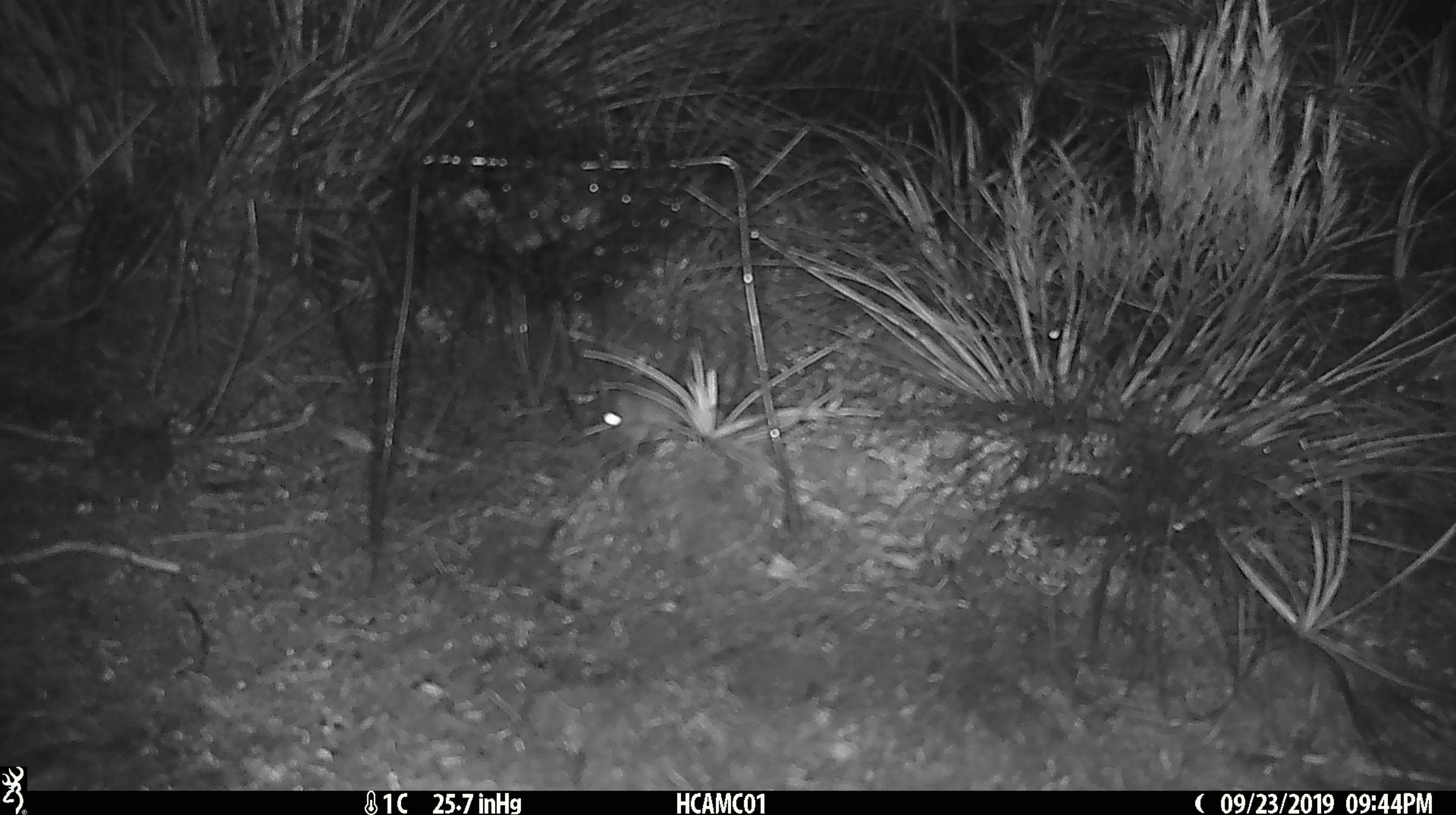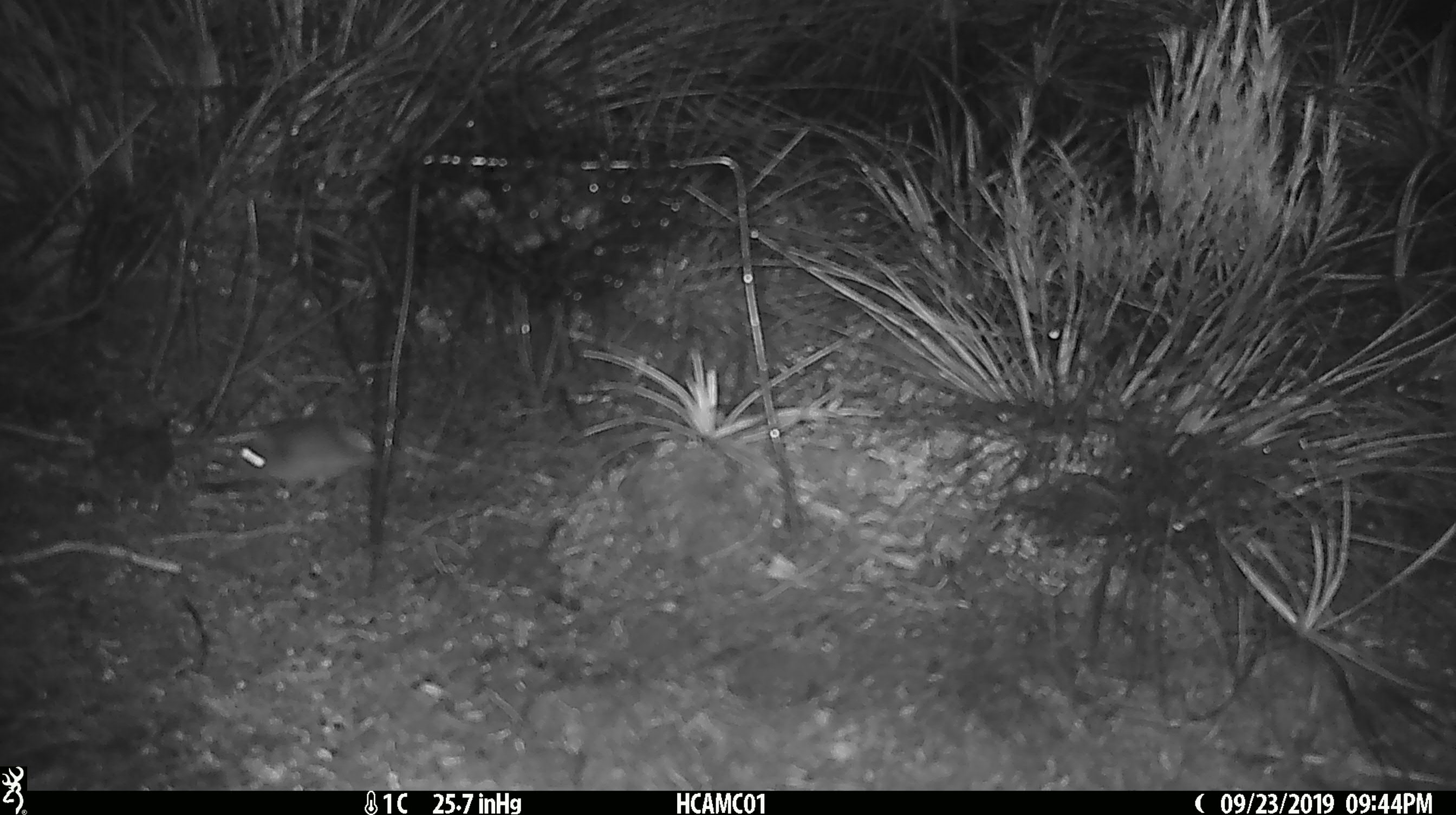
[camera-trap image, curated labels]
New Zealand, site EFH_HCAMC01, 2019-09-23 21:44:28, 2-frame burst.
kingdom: Animalia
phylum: Chordata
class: Mammalia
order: Rodentia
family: Muridae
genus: Mus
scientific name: Mus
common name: mouse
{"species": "mouse (Mus)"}